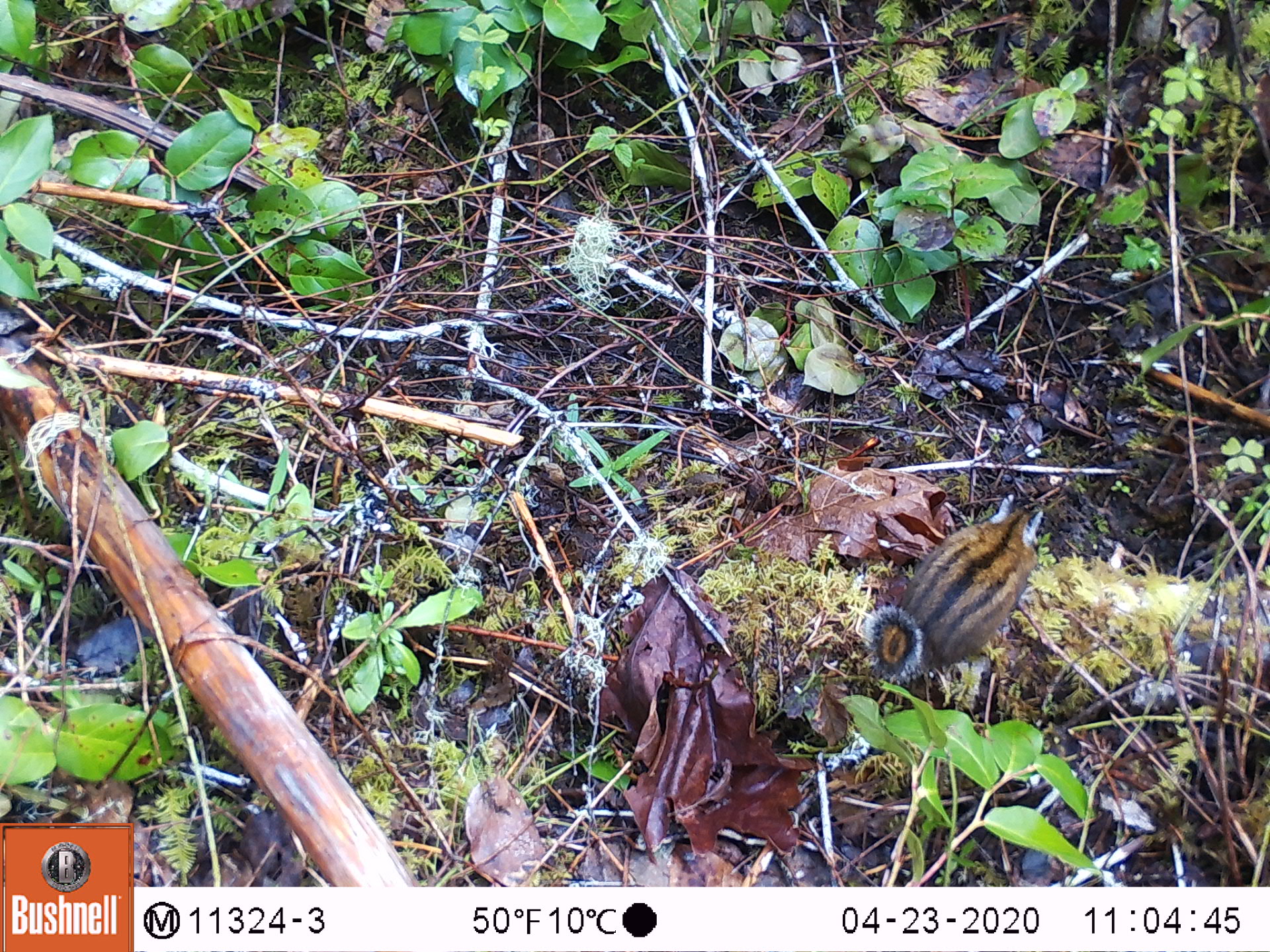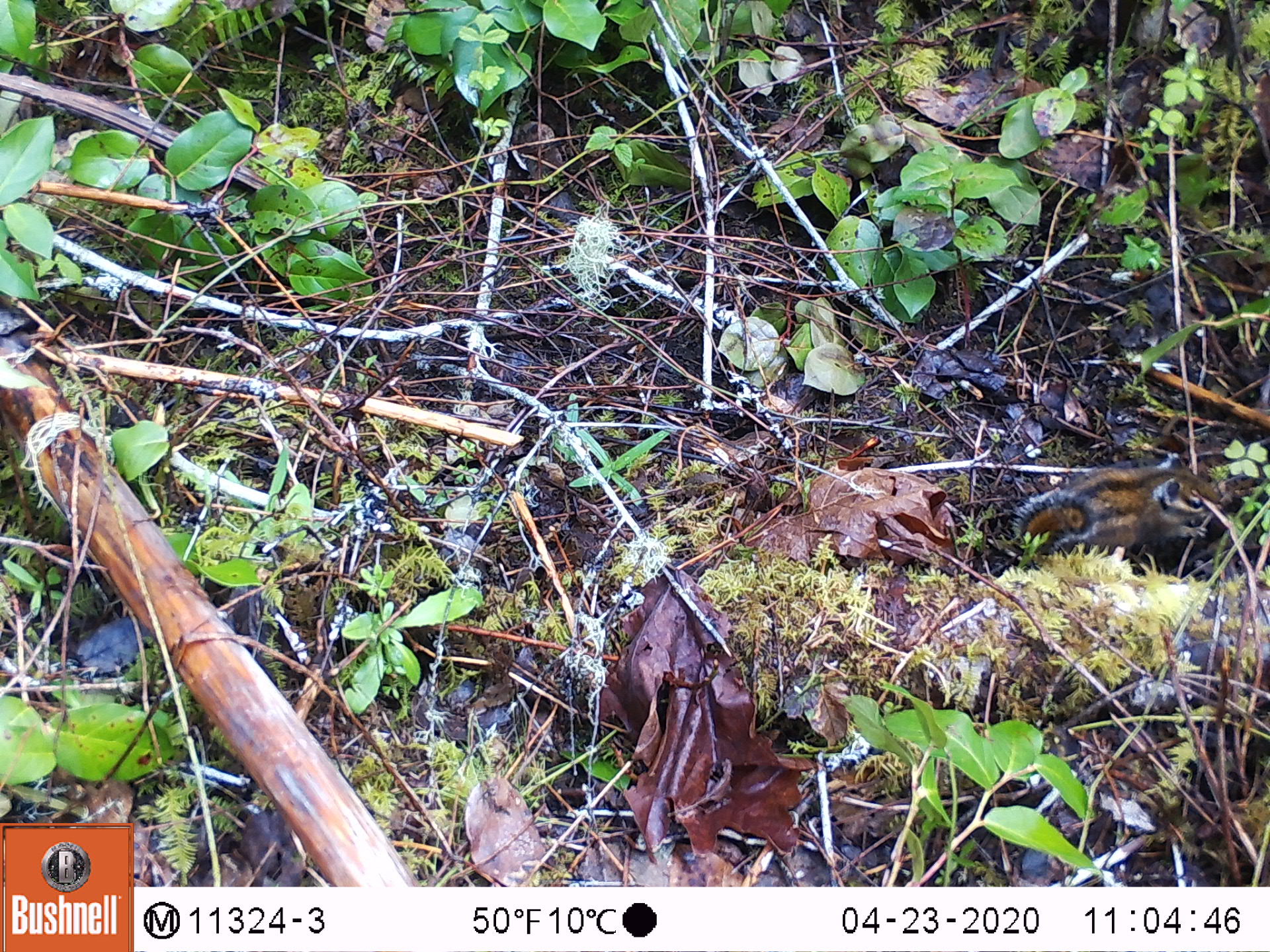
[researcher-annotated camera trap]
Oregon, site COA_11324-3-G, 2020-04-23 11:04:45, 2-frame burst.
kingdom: Animalia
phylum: Chordata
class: Mammalia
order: Rodentia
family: Sciuridae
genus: Neotamias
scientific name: Neotamias townsendii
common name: townsend's chipmunk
Townsend's chipmunk (Neotamias townsendii).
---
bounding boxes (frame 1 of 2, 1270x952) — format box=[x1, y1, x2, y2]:
townsend's chipmunk: box=[858, 481, 1041, 690]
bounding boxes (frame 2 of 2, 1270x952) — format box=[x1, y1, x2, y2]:
townsend's chipmunk: box=[1010, 447, 1227, 561]